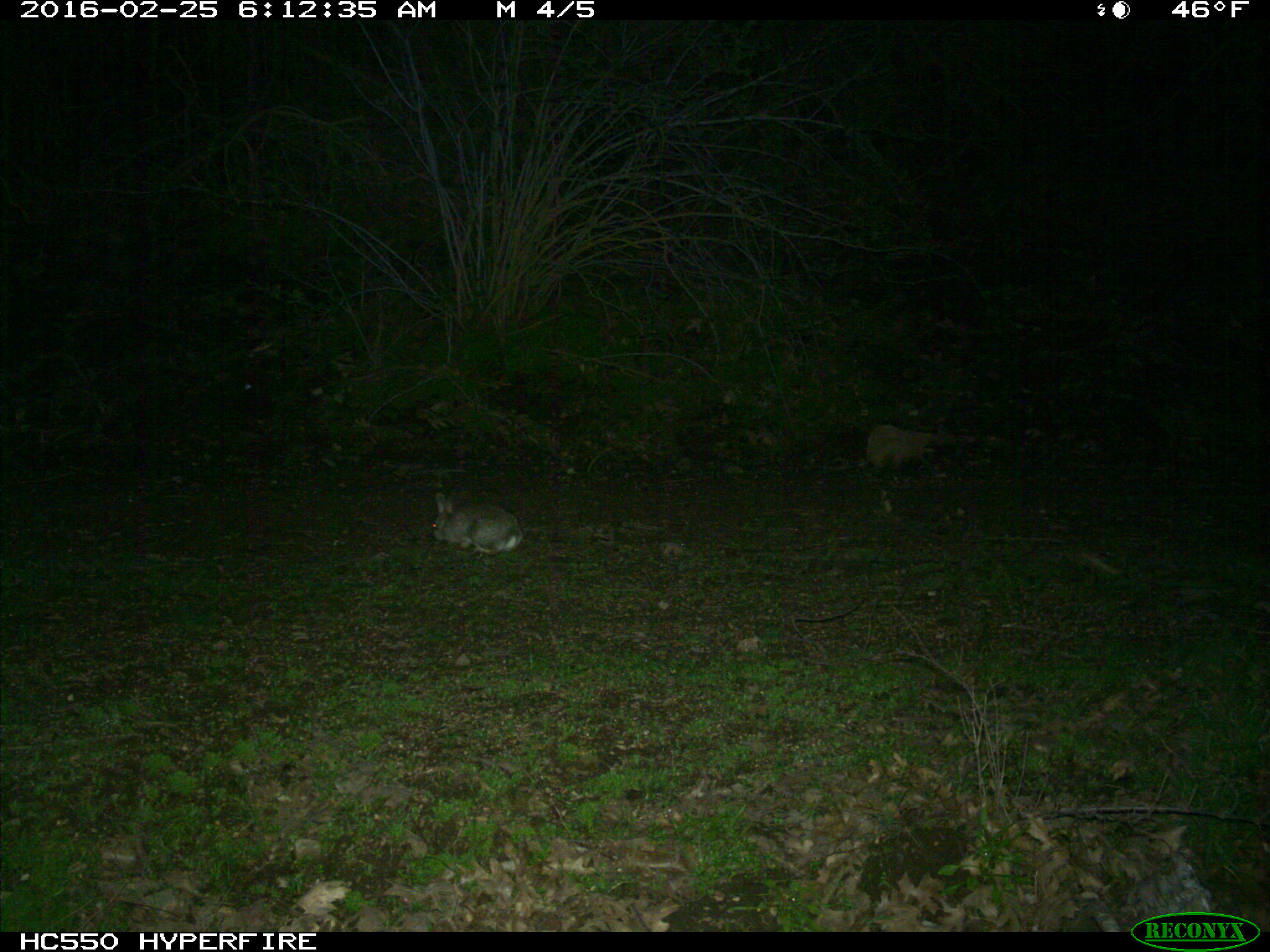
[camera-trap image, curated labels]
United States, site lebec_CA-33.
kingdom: Animalia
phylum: Chordata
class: Mammalia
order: Lagomorpha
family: Leporidae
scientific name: Leporidae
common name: rabbits and hares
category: unidentified rabbit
Unidentified rabbit (rabbits and hares) (Leporidae).